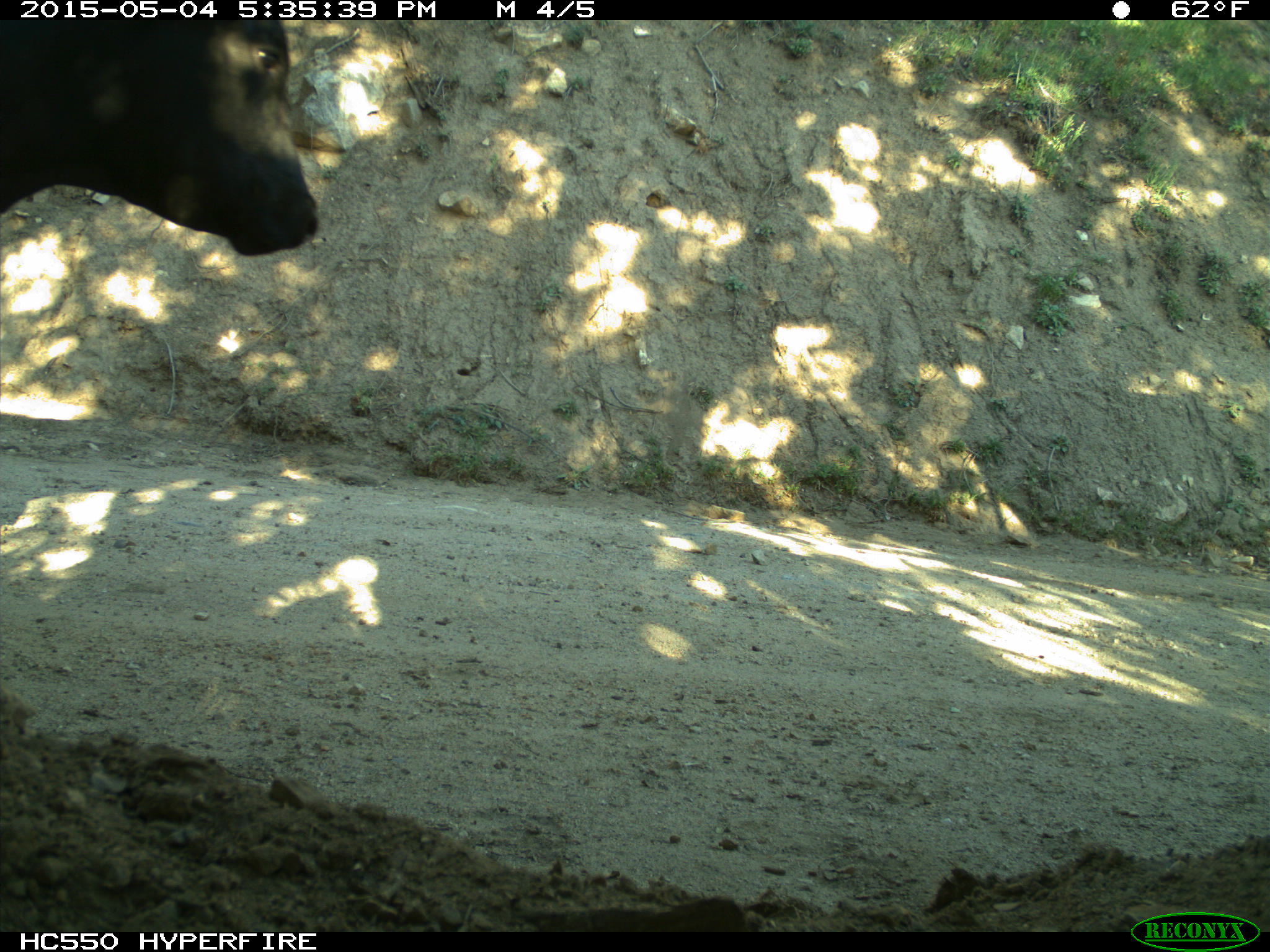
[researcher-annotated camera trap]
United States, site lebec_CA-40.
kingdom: Animalia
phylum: Chordata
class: Mammalia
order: Artiodactyla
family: Bovidae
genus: Bos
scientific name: Bos taurus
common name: domestic cow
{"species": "Bos taurus (domestic cow)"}